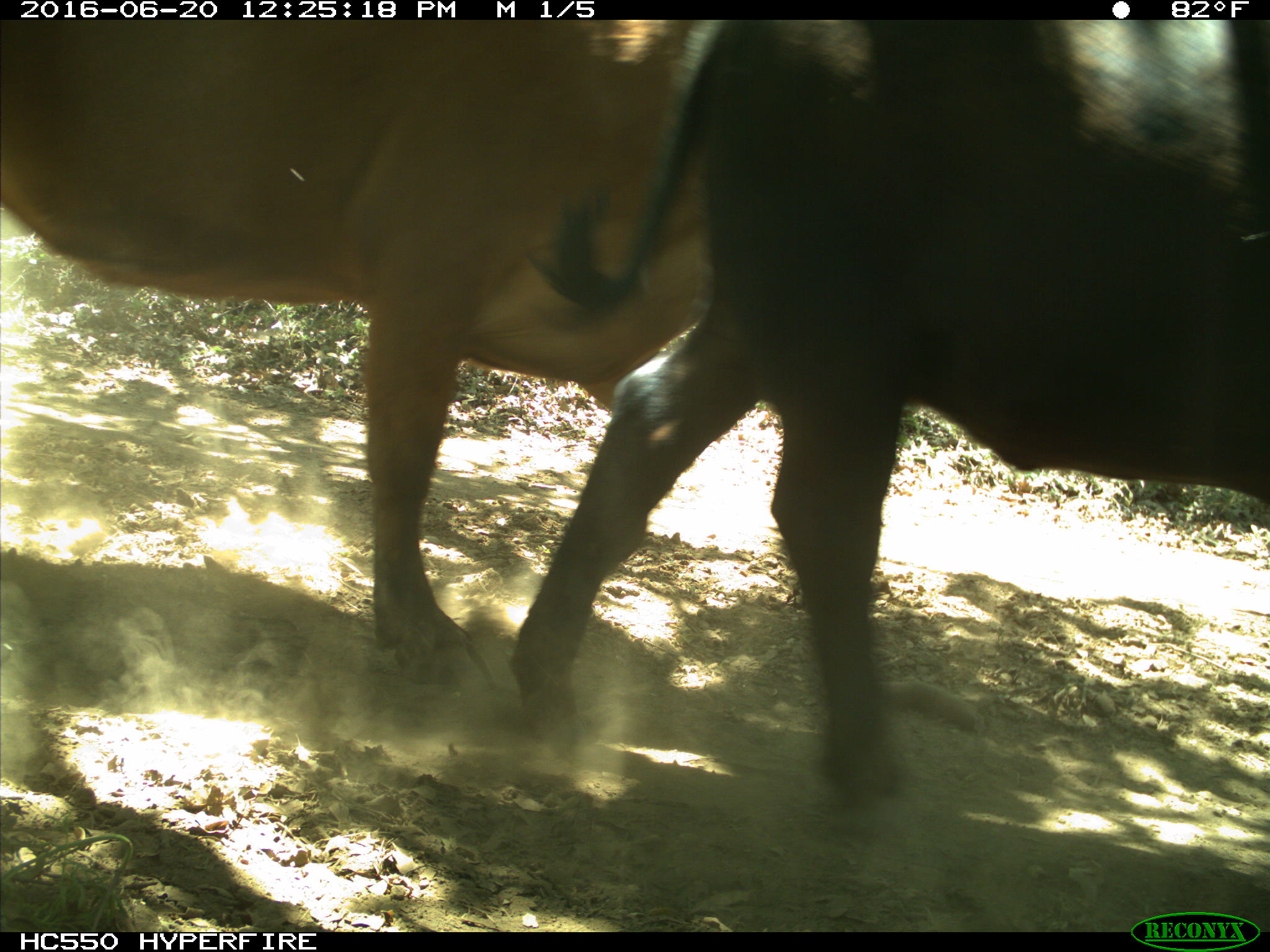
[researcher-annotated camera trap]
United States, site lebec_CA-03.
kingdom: Animalia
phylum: Chordata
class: Mammalia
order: Artiodactyla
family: Bovidae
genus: Bos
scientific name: Bos taurus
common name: domestic cow